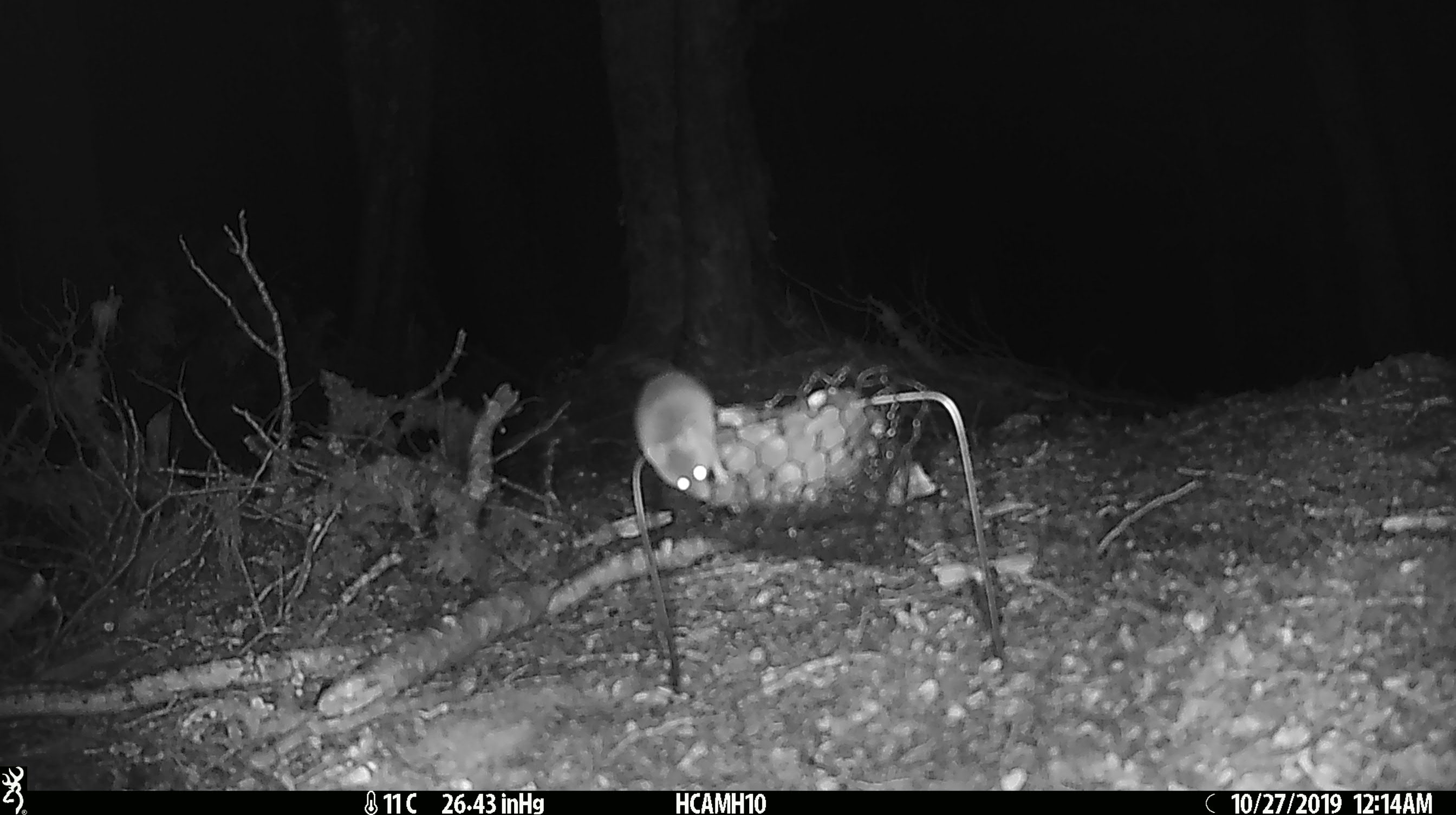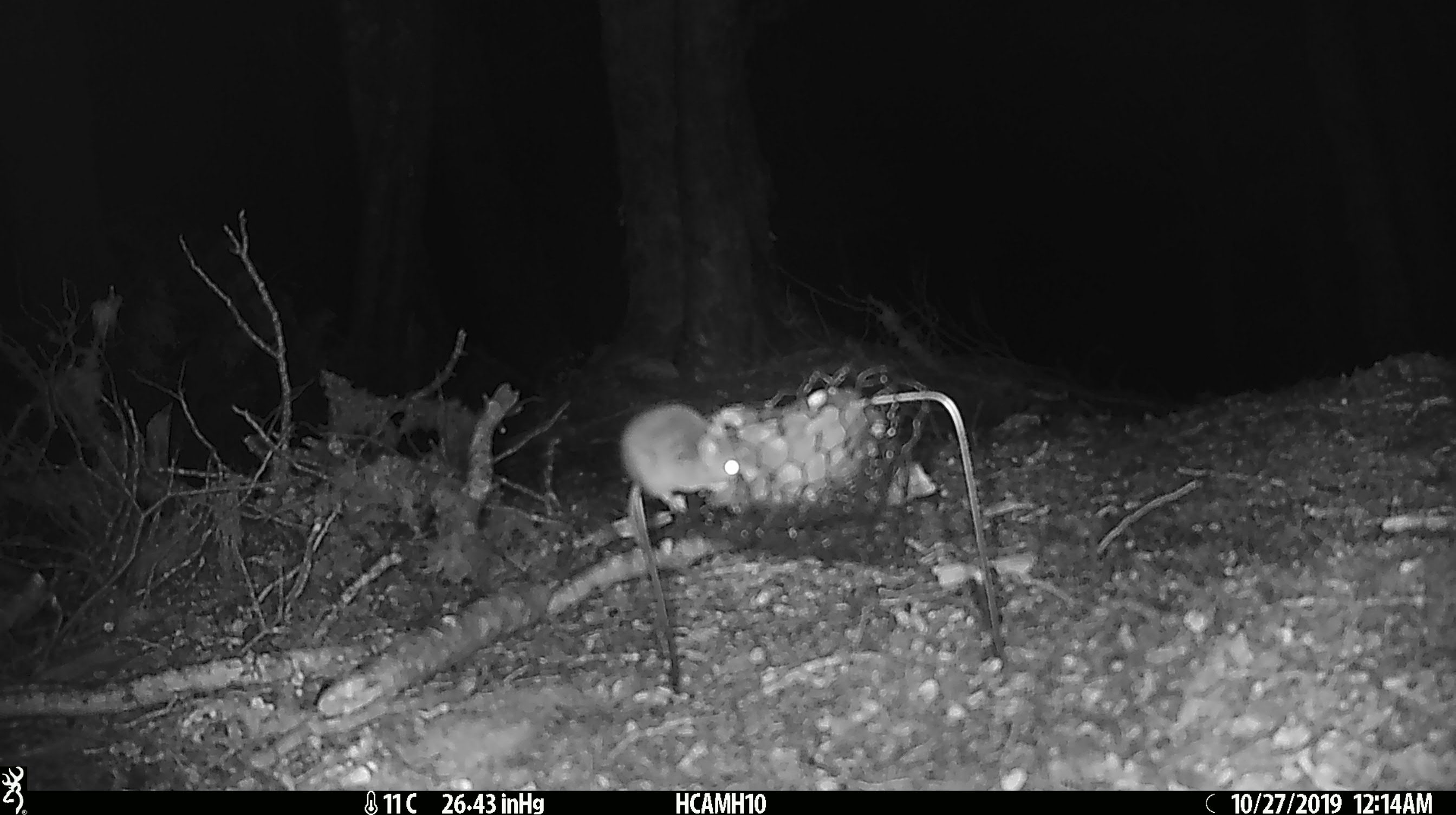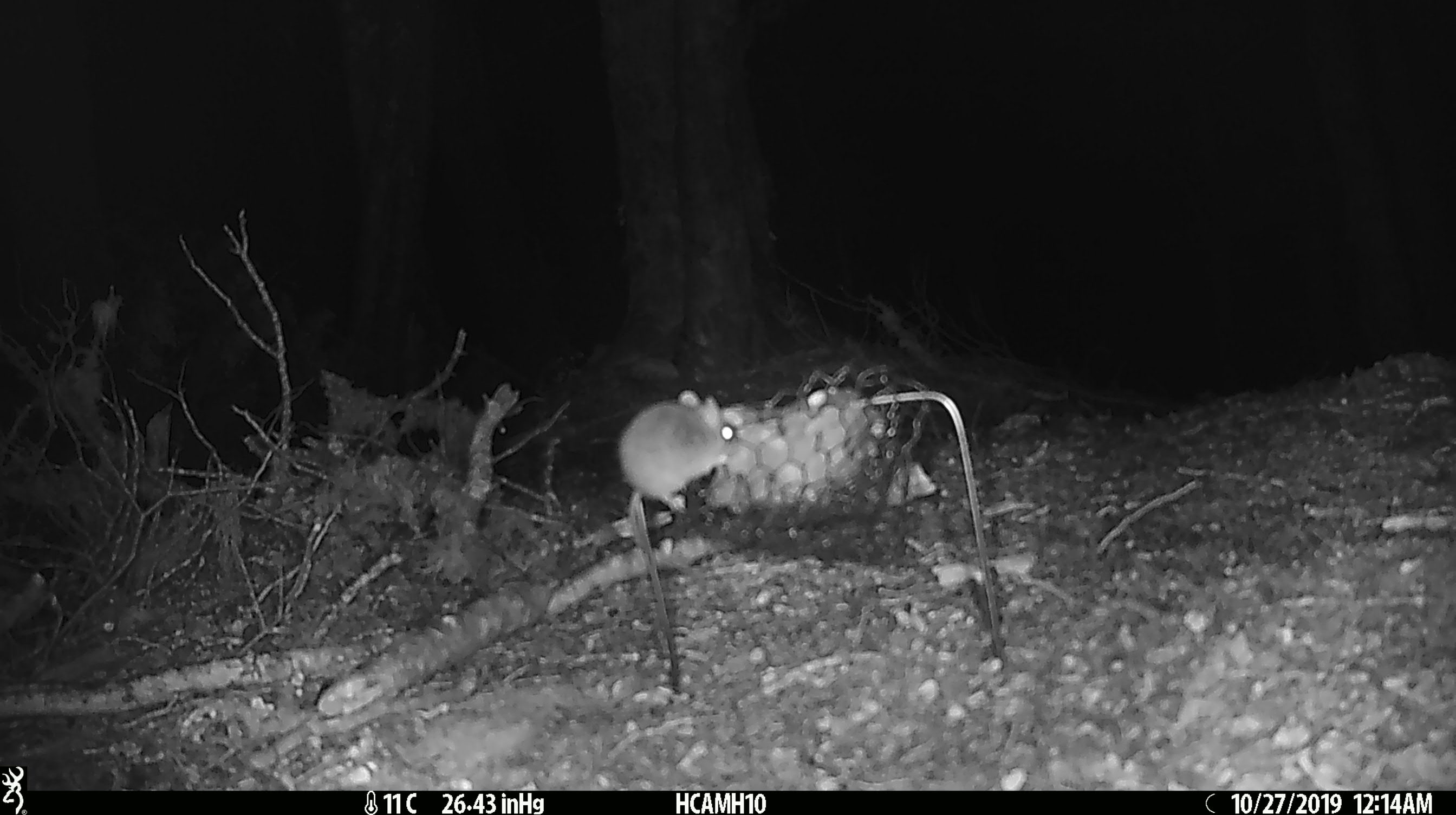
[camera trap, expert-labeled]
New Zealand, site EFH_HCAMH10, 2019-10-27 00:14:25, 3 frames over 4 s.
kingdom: Animalia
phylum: Chordata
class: Mammalia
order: Rodentia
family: Muridae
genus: Mus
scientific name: Mus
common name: mouse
Mouse (Mus).